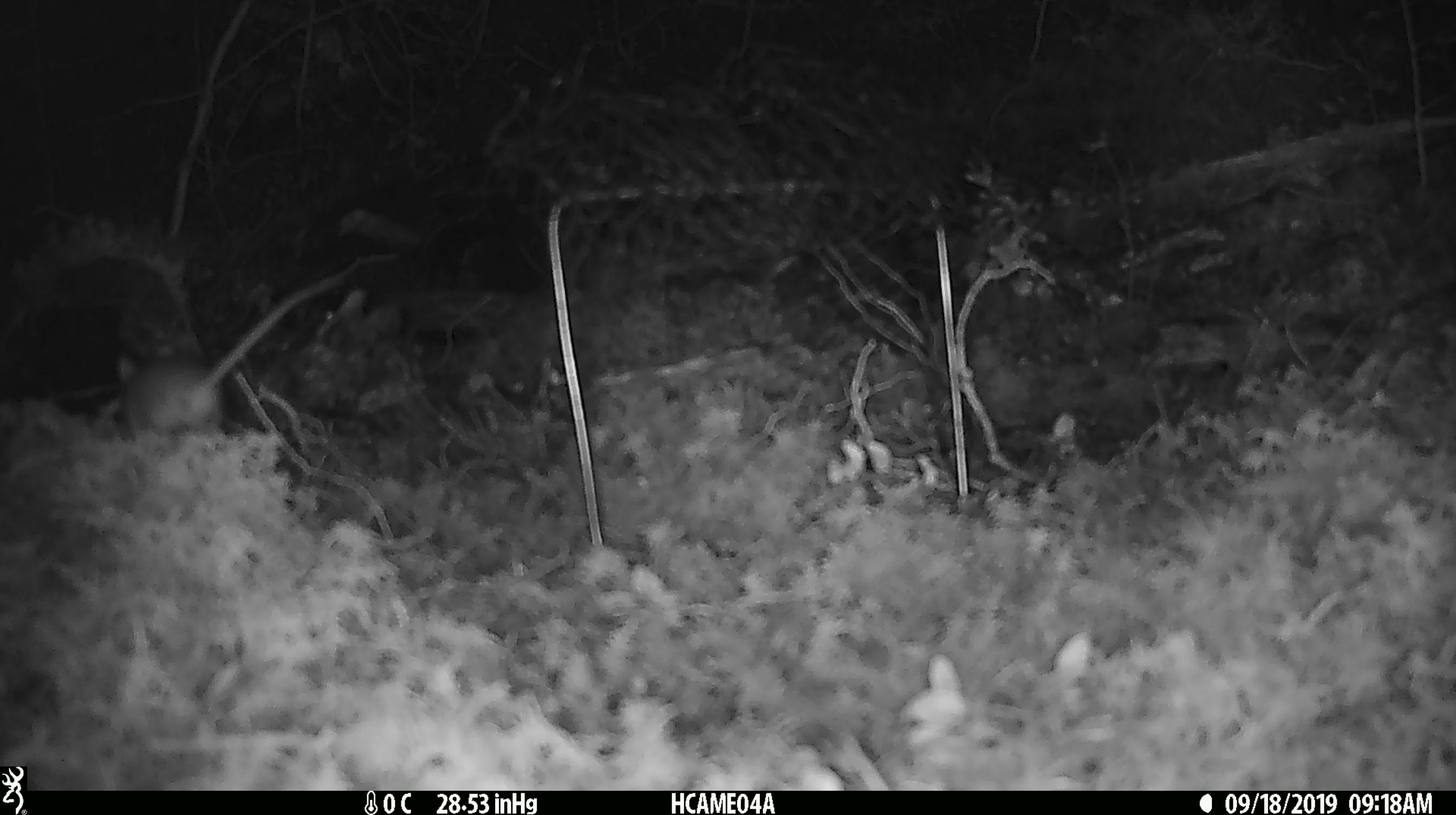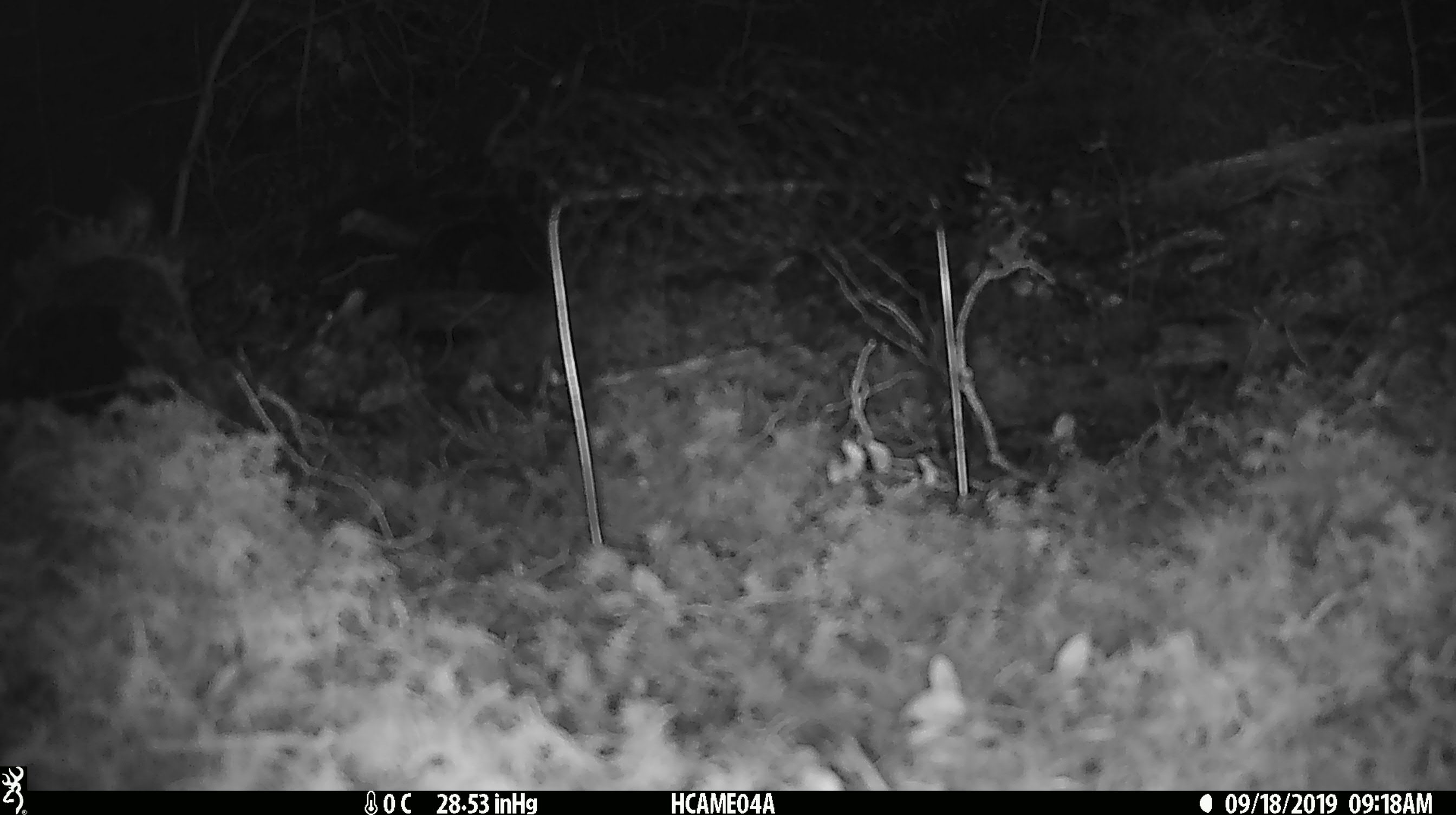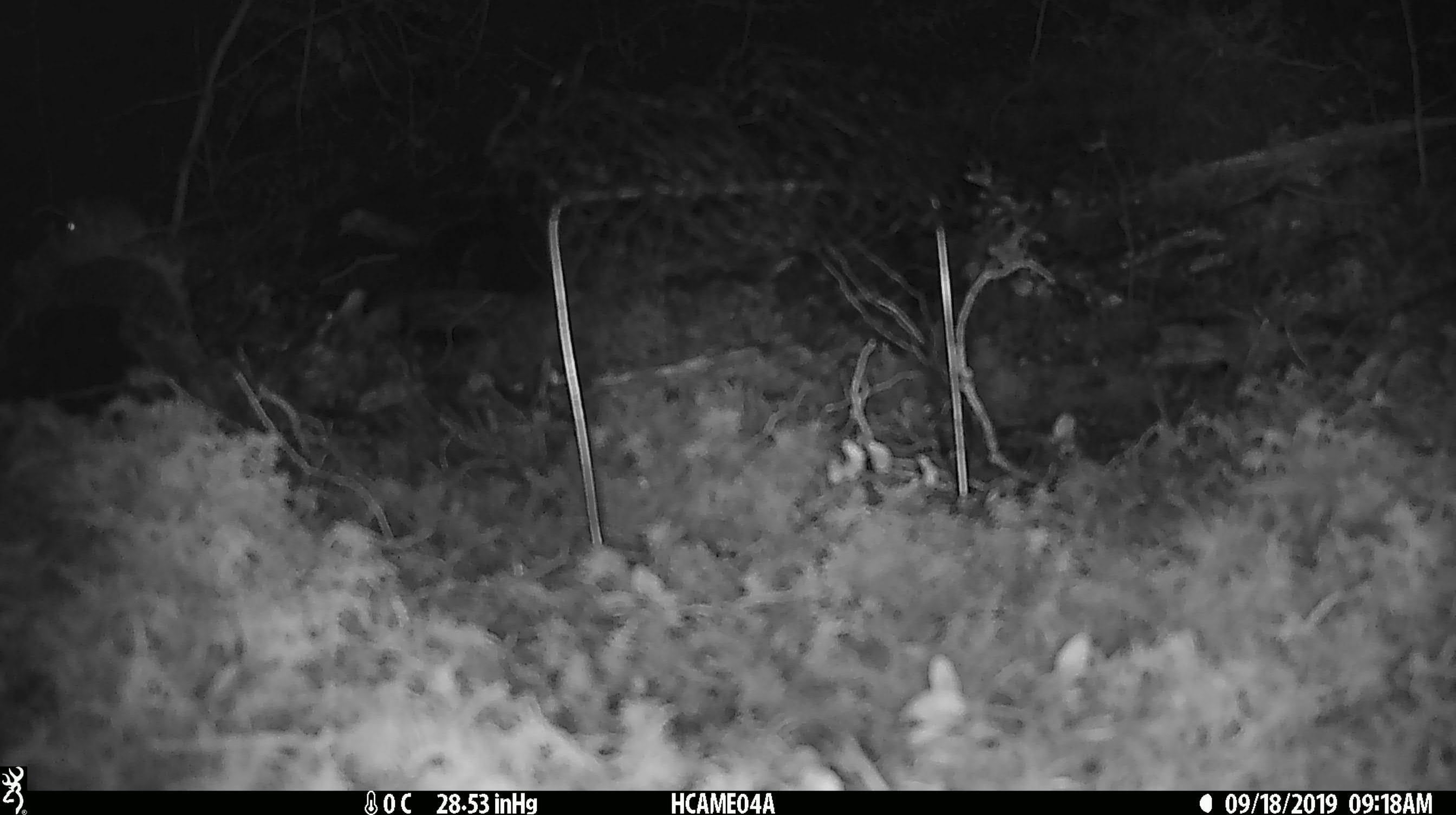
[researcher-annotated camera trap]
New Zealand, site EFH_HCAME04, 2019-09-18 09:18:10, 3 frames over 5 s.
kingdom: Animalia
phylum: Chordata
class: Mammalia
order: Rodentia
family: Muridae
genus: Mus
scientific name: Mus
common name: mouse